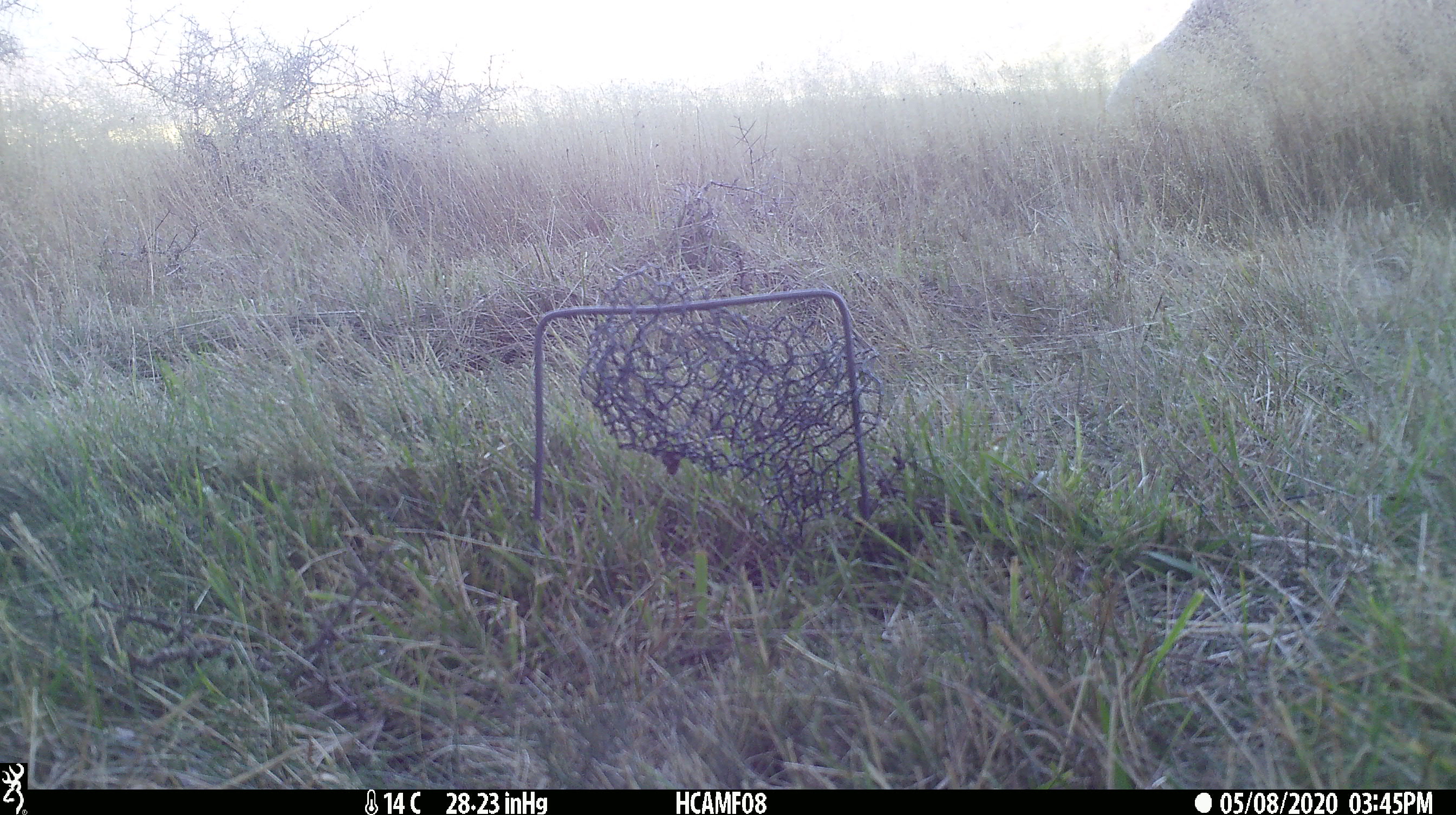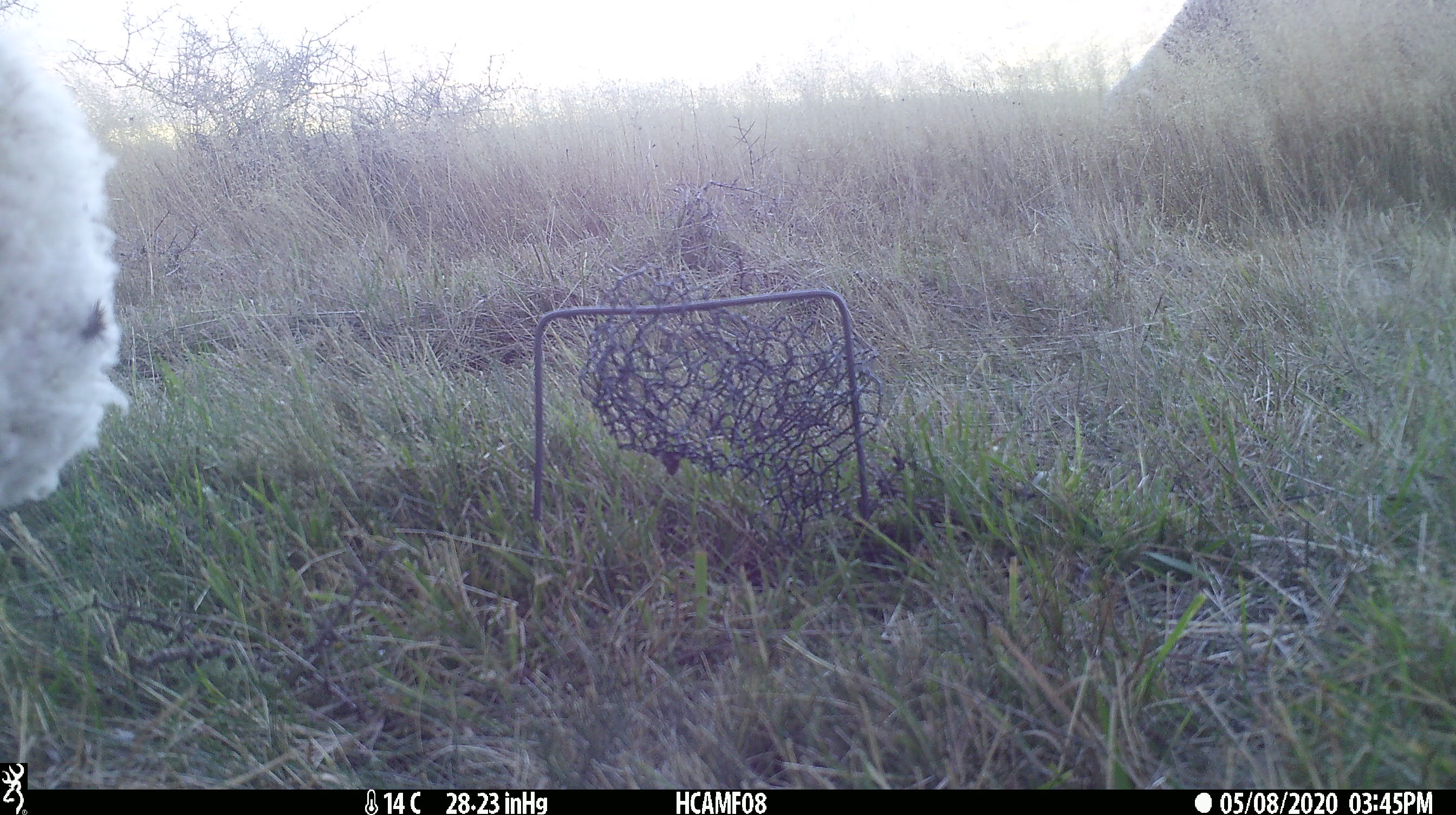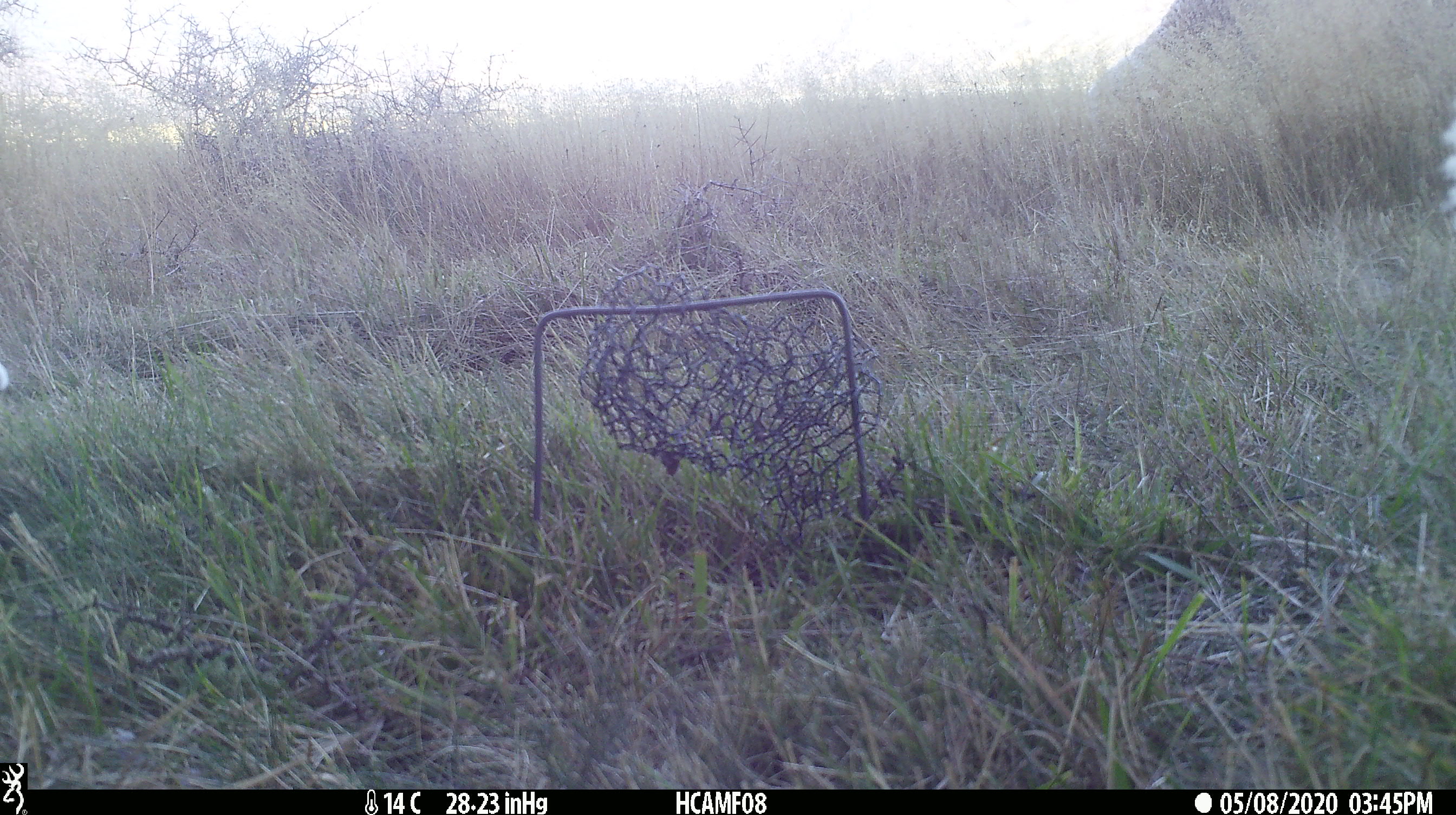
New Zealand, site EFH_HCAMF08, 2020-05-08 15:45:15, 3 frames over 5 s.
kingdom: Animalia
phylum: Chordata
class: Mammalia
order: Artiodactyla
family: Bovidae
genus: Ovis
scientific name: Ovis aries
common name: domestic sheep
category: sheep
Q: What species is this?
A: Sheep (domestic sheep) (Ovis aries).